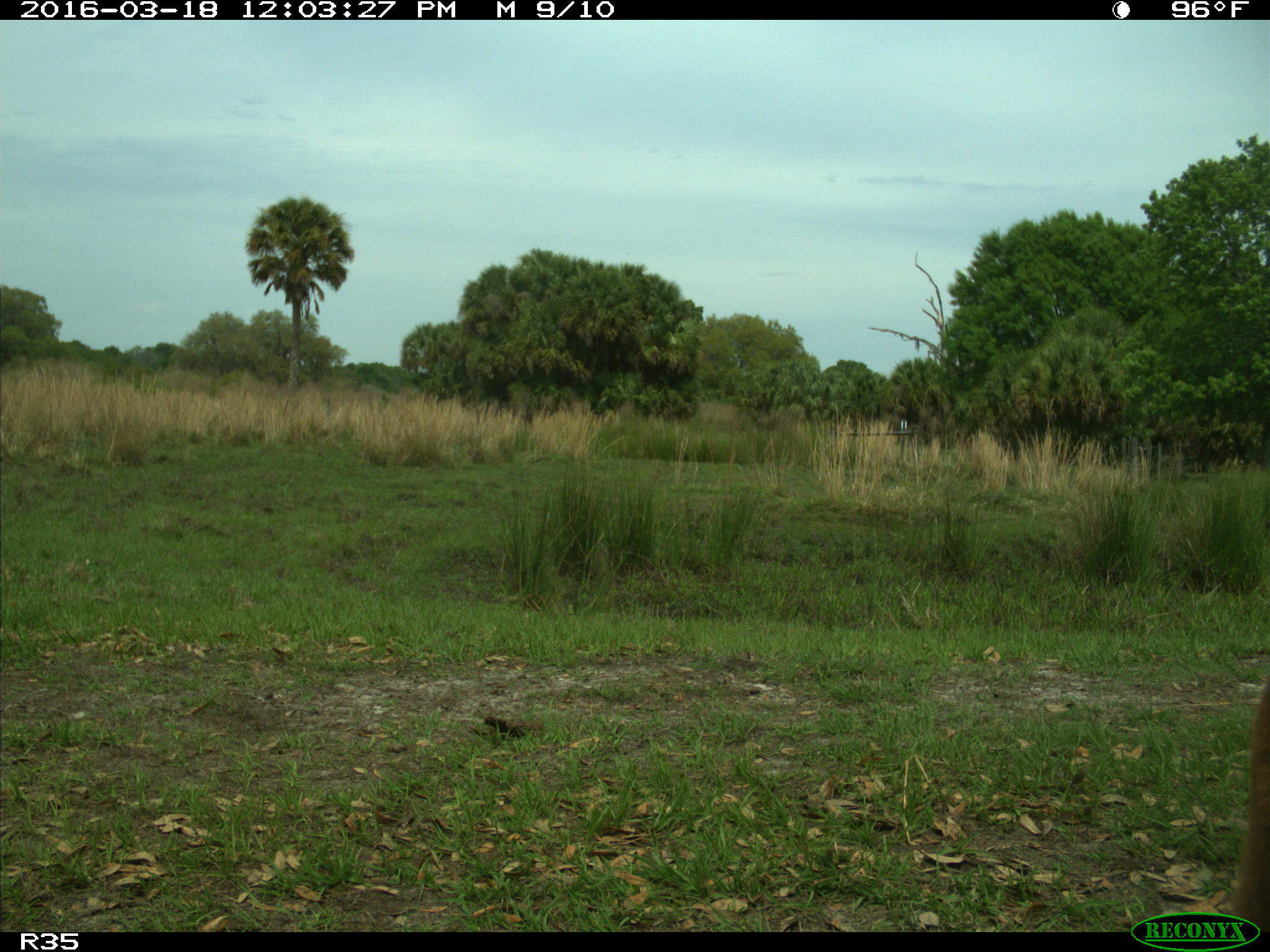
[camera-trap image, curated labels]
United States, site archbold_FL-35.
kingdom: Animalia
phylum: Chordata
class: Mammalia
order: Artiodactyla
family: Bovidae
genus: Bos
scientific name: Bos taurus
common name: domestic cow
Bos taurus (domestic cow).